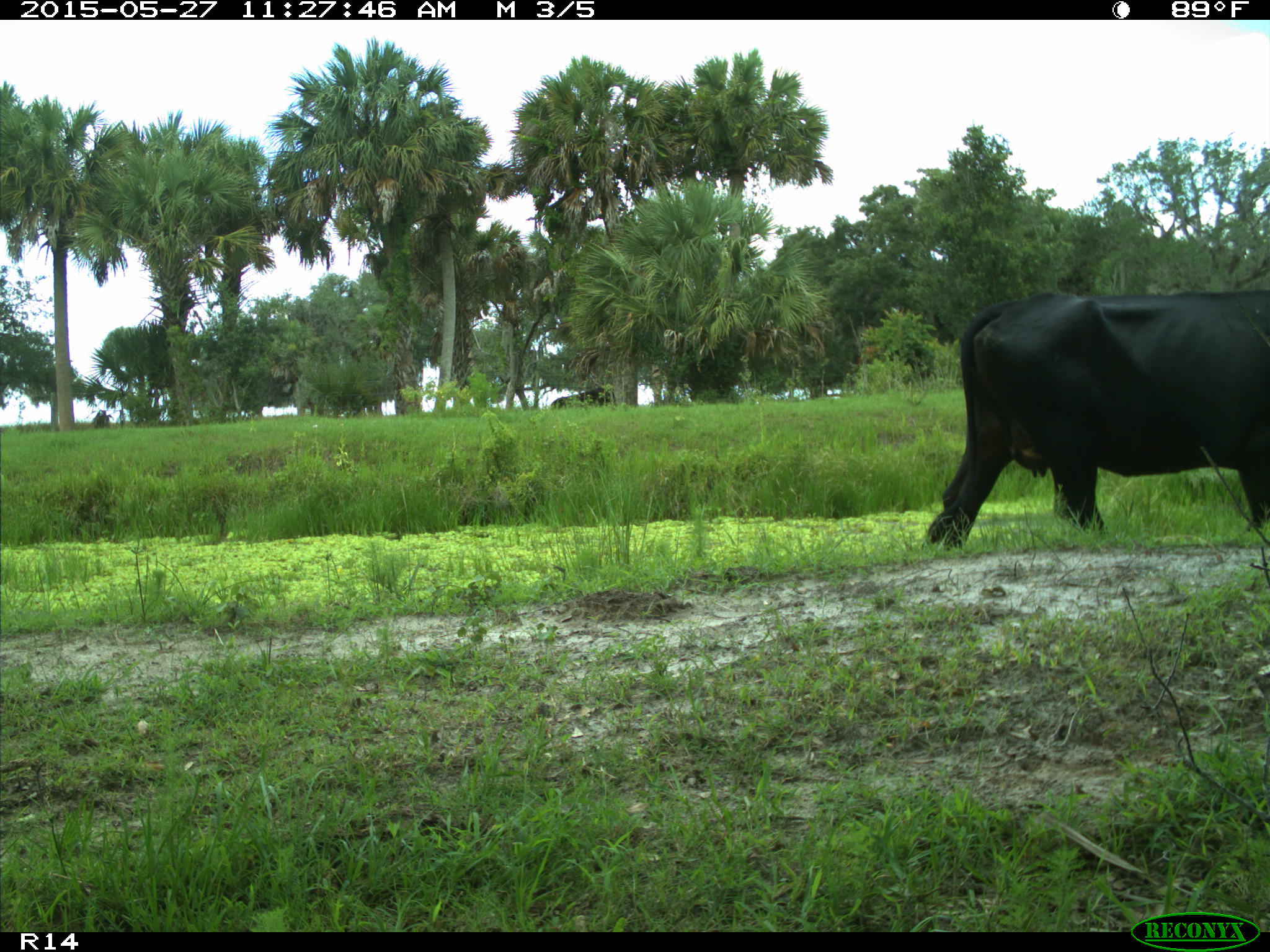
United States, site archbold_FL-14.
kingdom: Animalia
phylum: Chordata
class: Mammalia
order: Artiodactyla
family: Bovidae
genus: Bos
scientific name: Bos taurus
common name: domestic cow